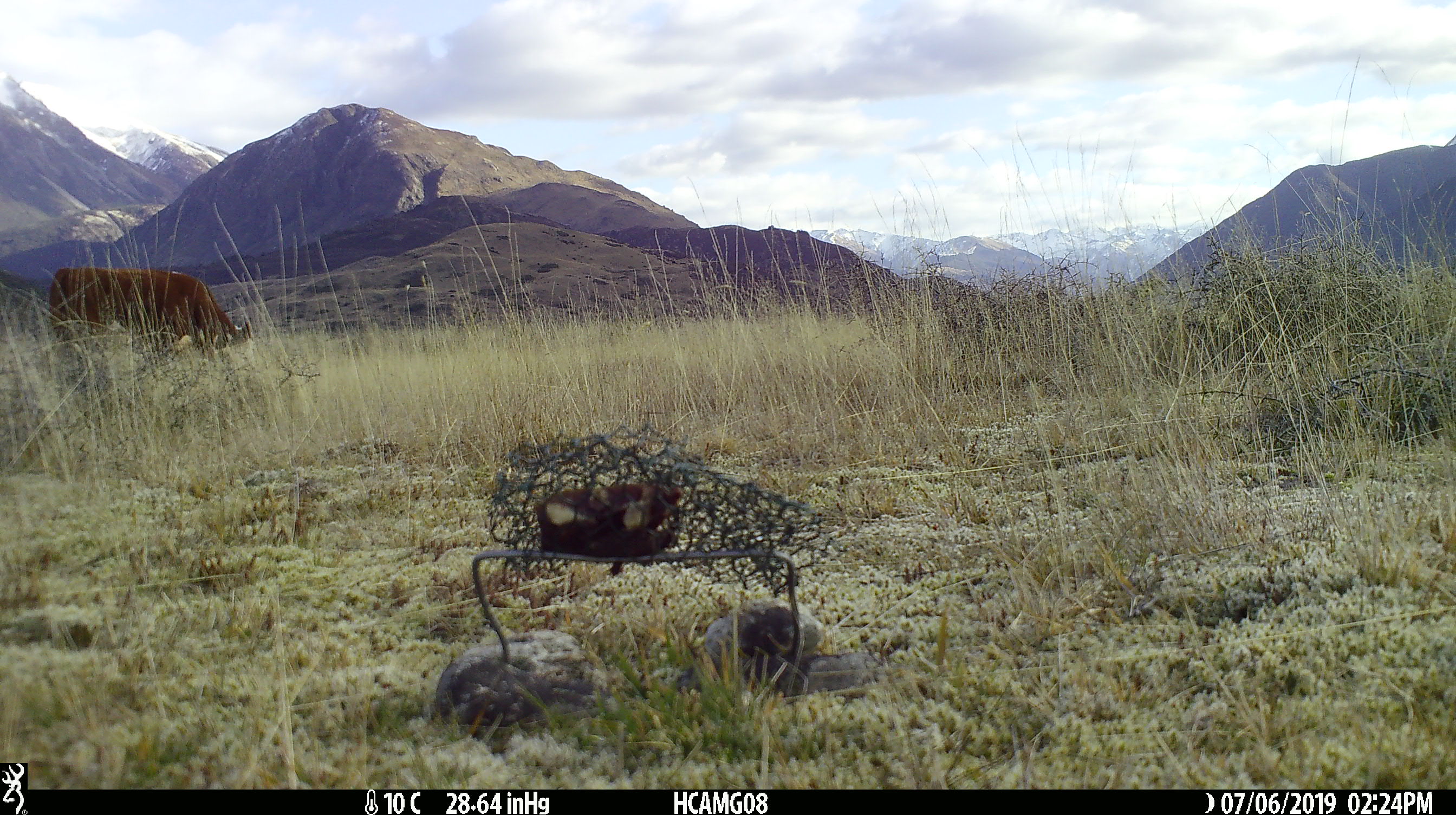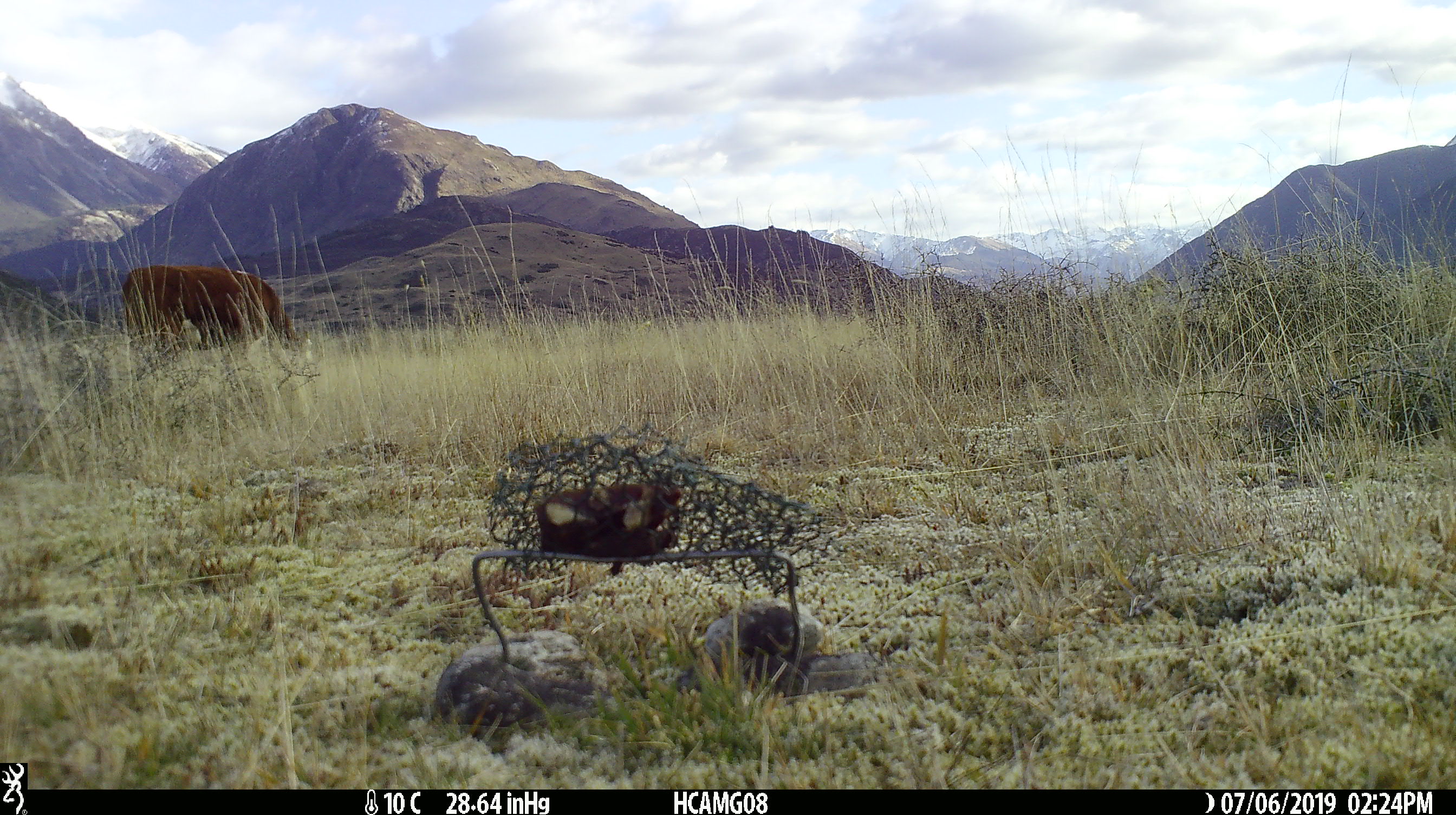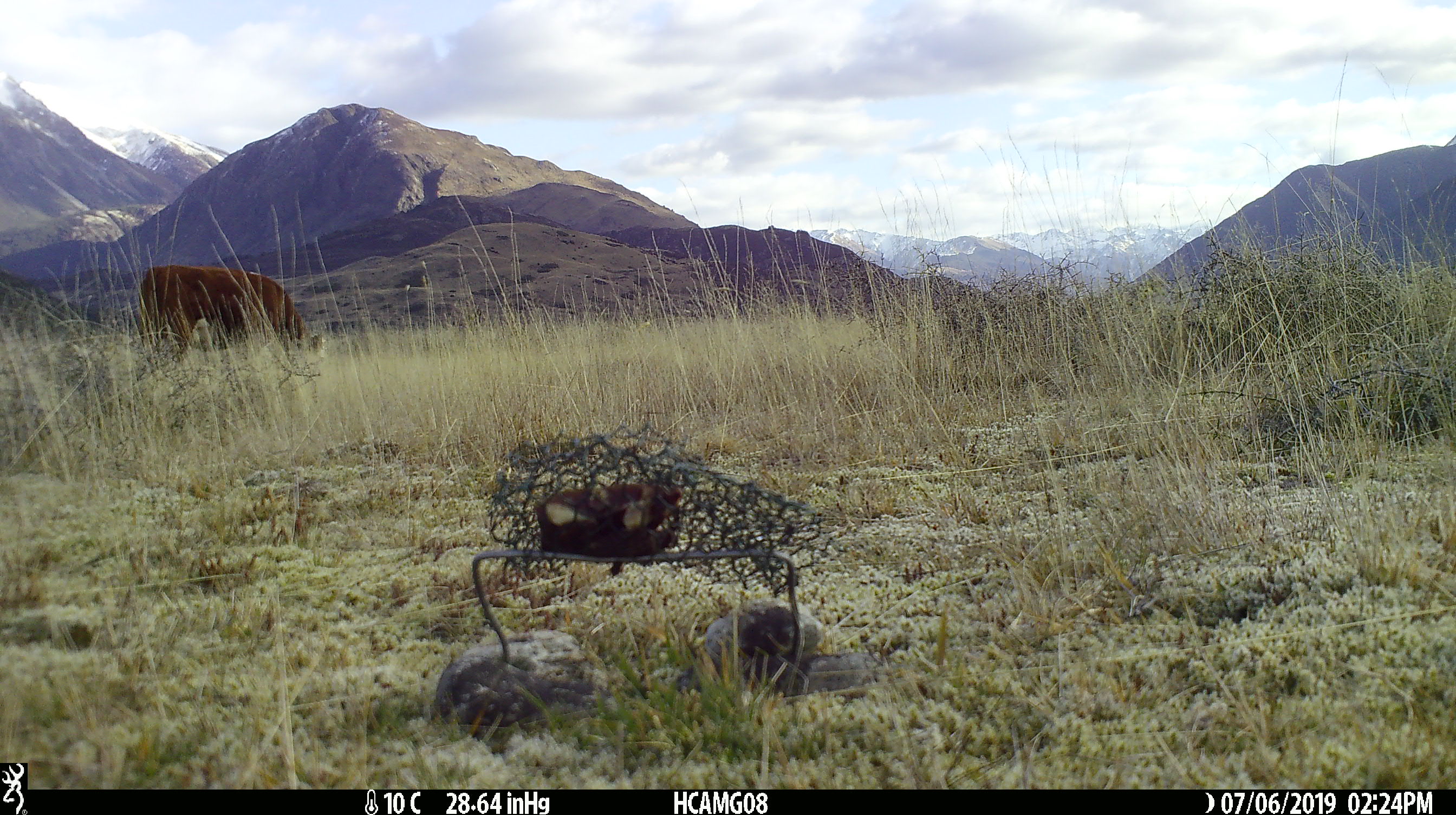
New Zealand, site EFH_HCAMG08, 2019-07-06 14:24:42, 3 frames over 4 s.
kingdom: Animalia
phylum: Chordata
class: Mammalia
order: Artiodactyla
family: Bovidae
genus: Bos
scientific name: Bos taurus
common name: domestic cow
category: cow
Cow (domestic cow) (Bos taurus).